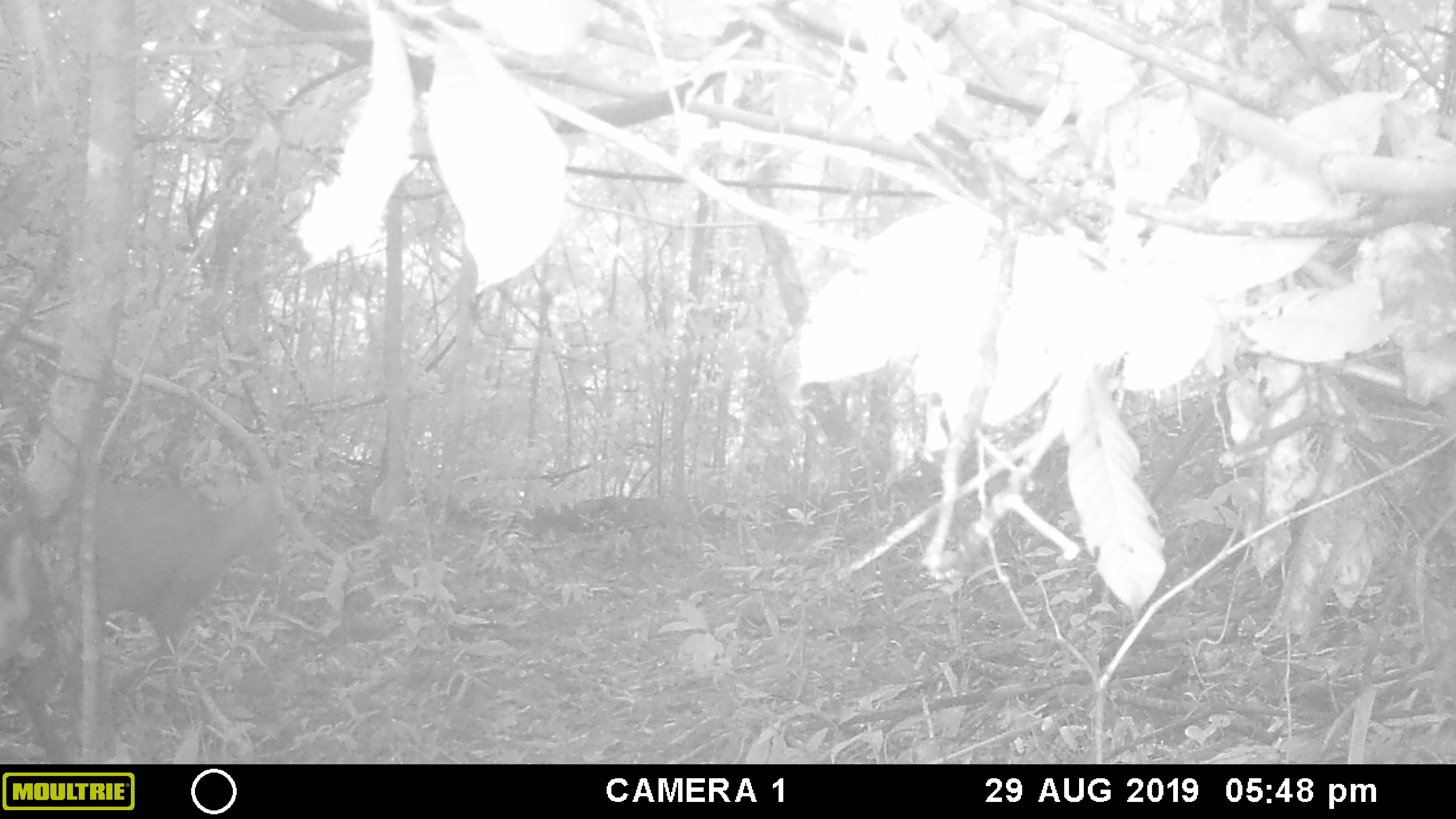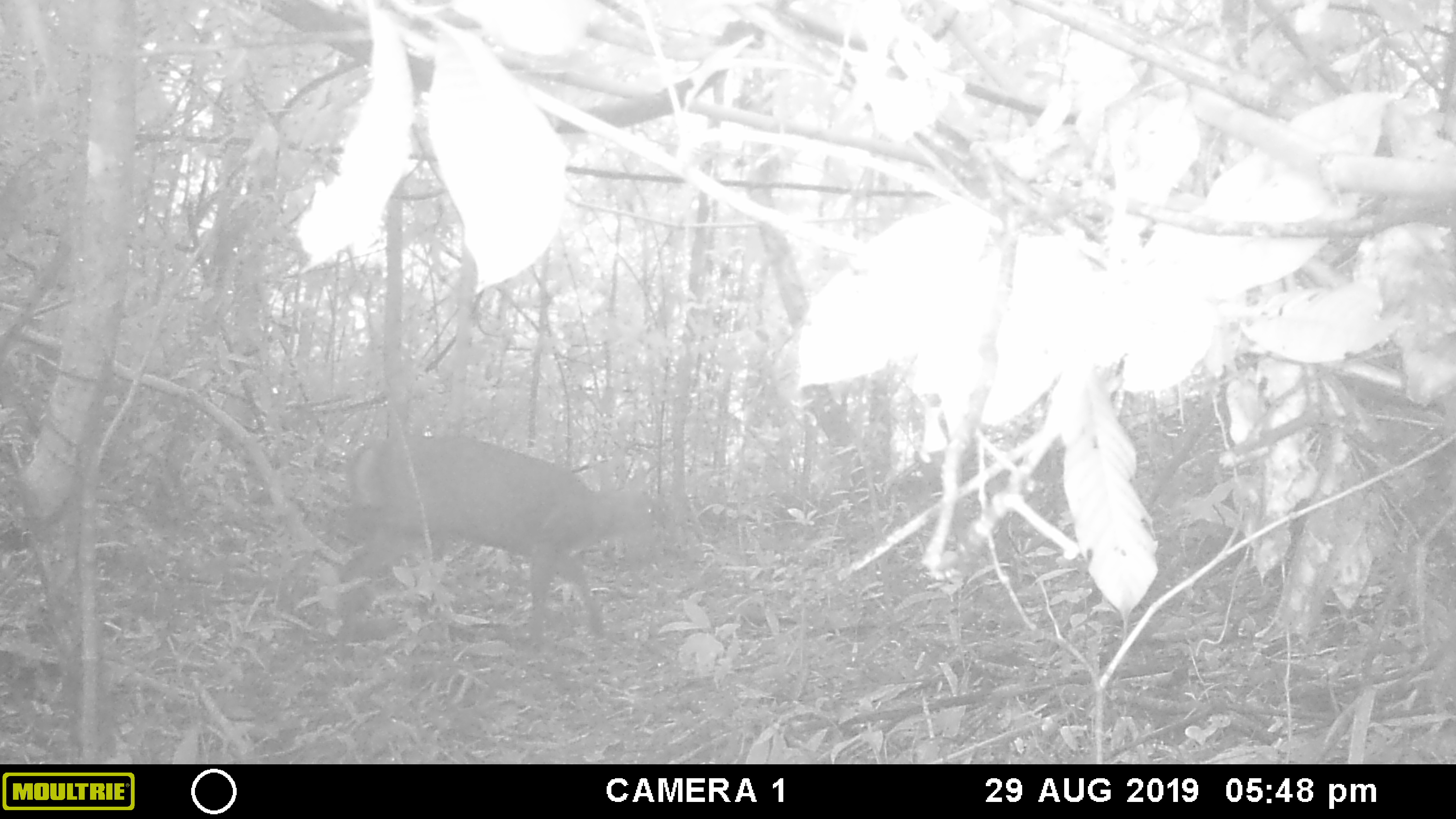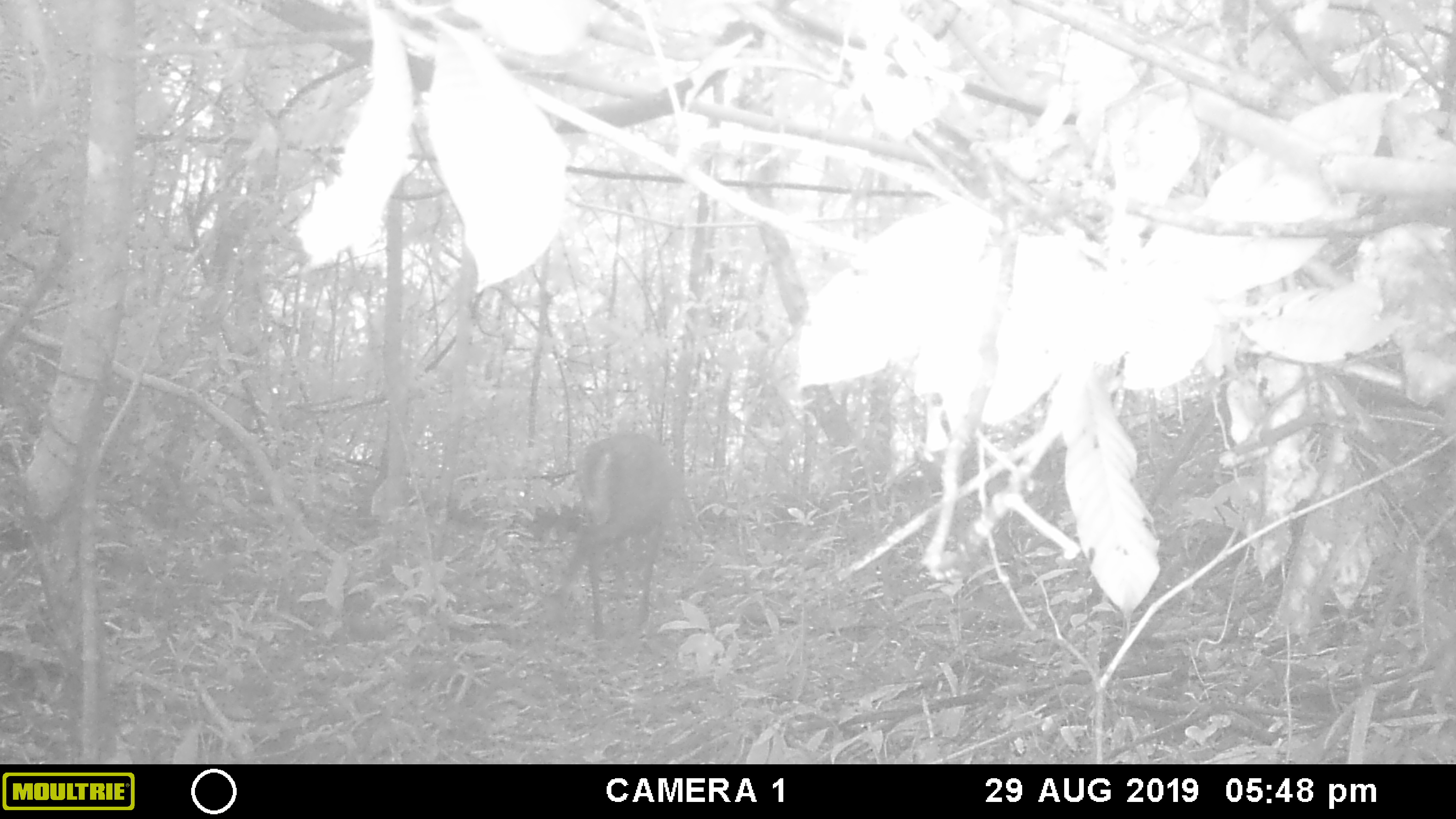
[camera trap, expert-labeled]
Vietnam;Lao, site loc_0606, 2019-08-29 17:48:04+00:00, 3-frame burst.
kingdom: Animalia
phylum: Chordata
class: Mammalia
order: Artiodactyla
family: Cervidae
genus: Muntiacus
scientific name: Muntiacus rooseveltorum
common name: roosevelt's muntjac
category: roosevelts muntjac group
Roosevelts muntjac group (roosevelt's muntjac) (Muntiacus rooseveltorum). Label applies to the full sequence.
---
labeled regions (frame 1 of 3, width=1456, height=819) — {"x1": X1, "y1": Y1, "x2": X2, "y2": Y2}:
roosevelts muntjac group: {"x1": 46, "y1": 463, "x2": 284, "y2": 726}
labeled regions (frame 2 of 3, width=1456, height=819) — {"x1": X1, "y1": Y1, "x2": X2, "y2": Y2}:
roosevelts muntjac group: {"x1": 333, "y1": 440, "x2": 655, "y2": 663}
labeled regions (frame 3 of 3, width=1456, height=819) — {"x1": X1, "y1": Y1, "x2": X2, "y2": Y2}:
roosevelts muntjac group: {"x1": 556, "y1": 432, "x2": 673, "y2": 640}